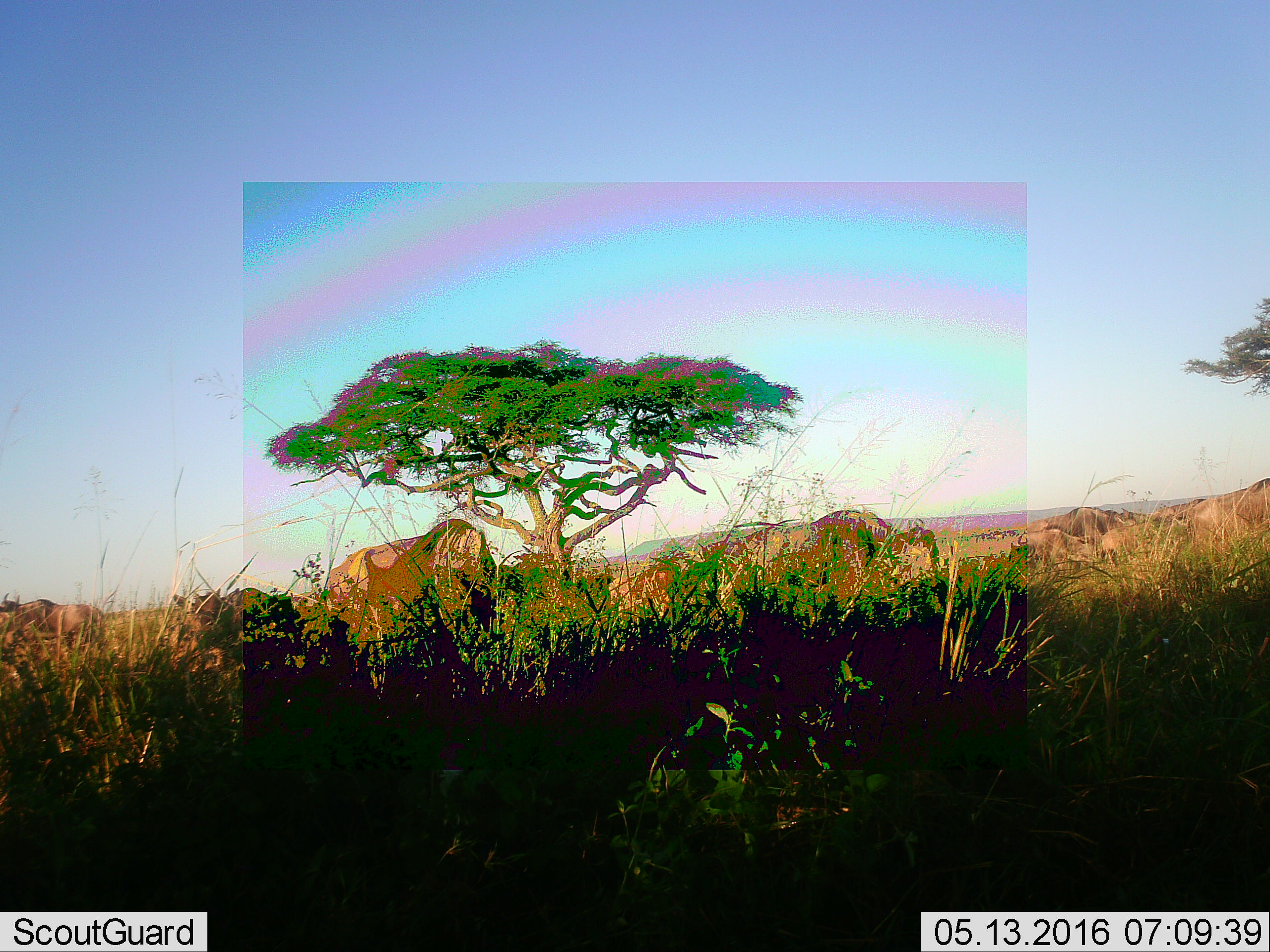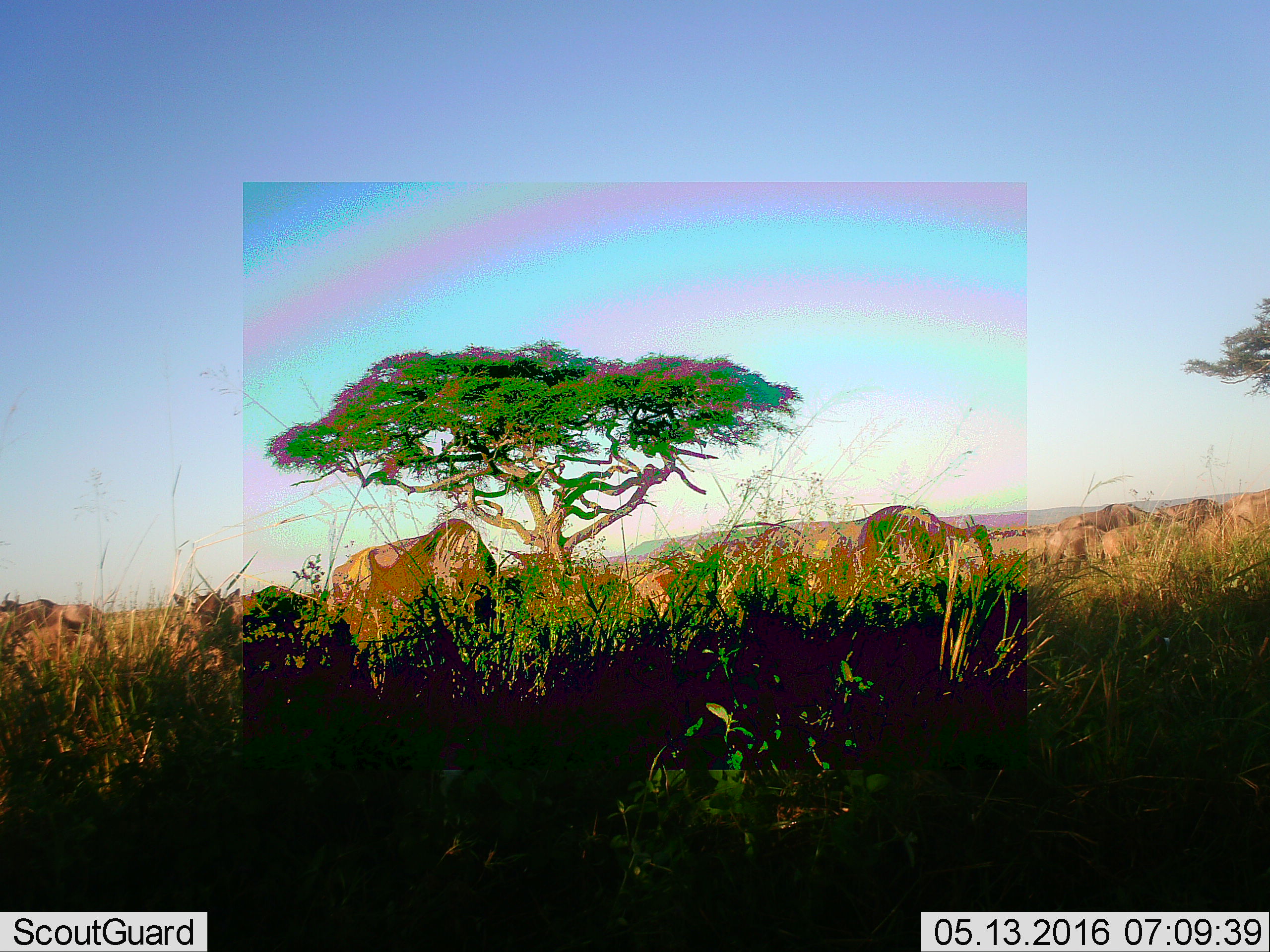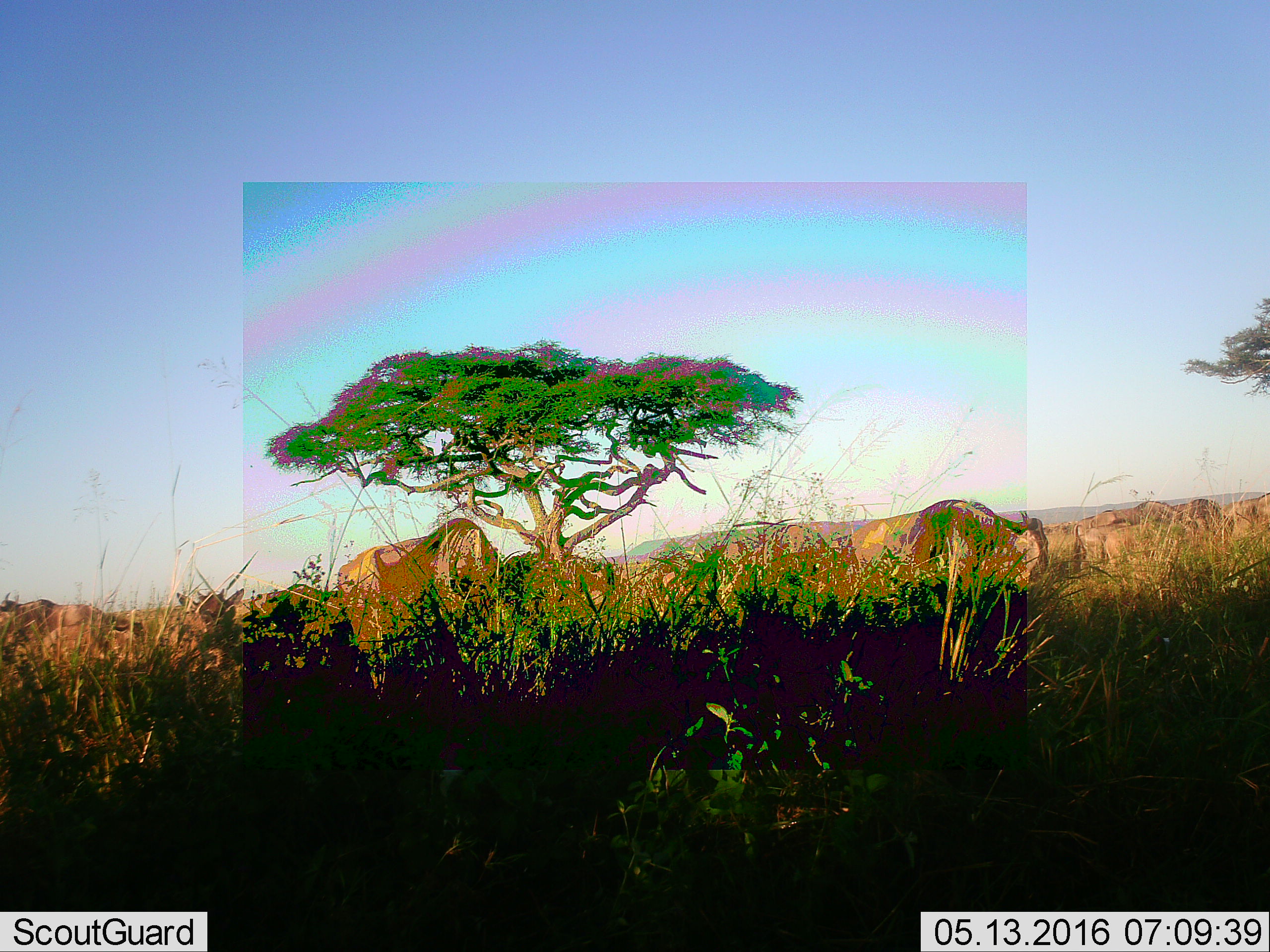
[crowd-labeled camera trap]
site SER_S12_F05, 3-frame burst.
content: unidentified animal